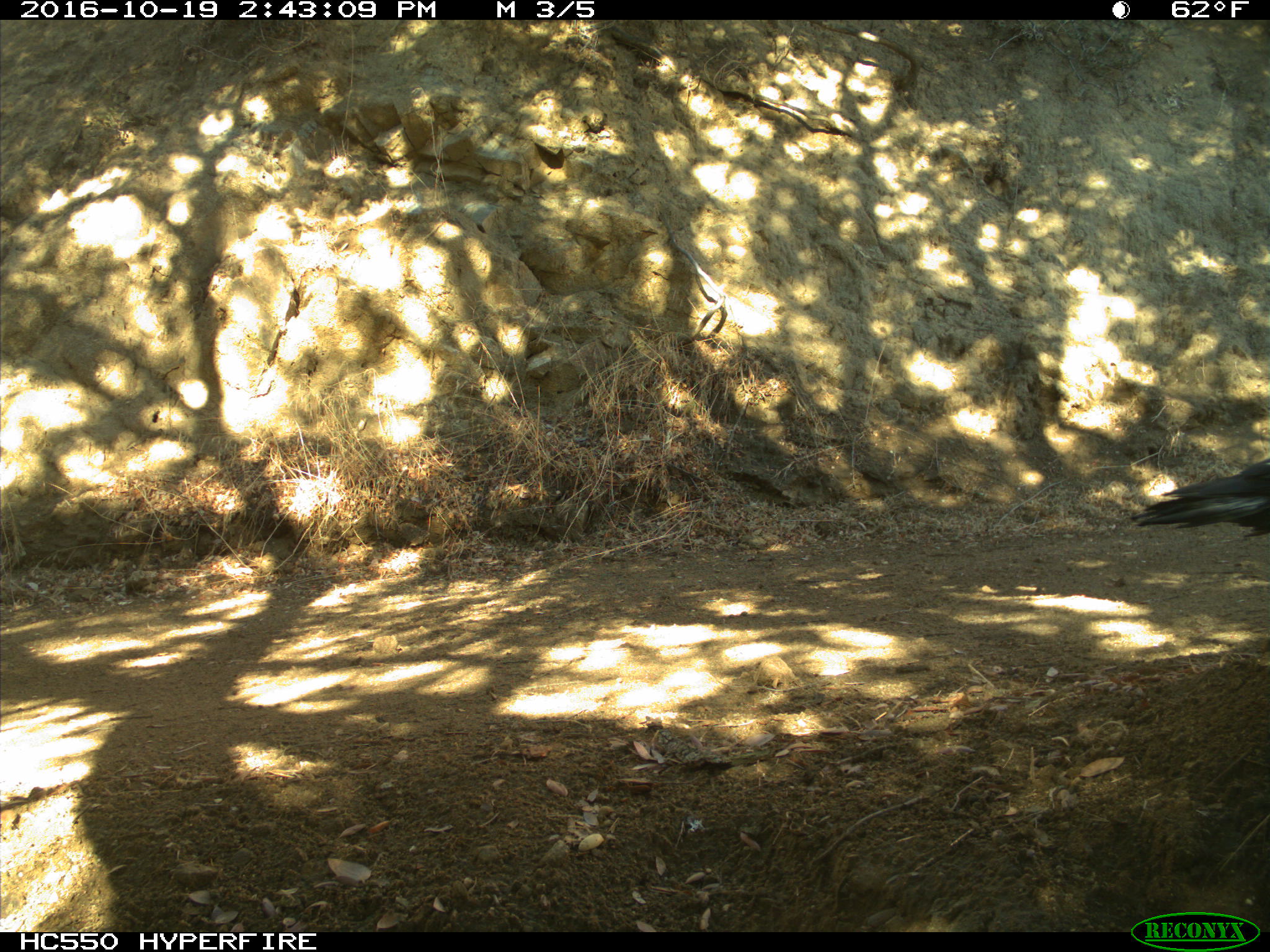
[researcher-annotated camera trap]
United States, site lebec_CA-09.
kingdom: Animalia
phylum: Chordata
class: Aves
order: Passeriformes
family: Corvidae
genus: Corvus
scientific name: Corvus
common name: crows and ravens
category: unidentified corvus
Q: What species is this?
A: Unidentified corvus (crows and ravens) (Corvus).